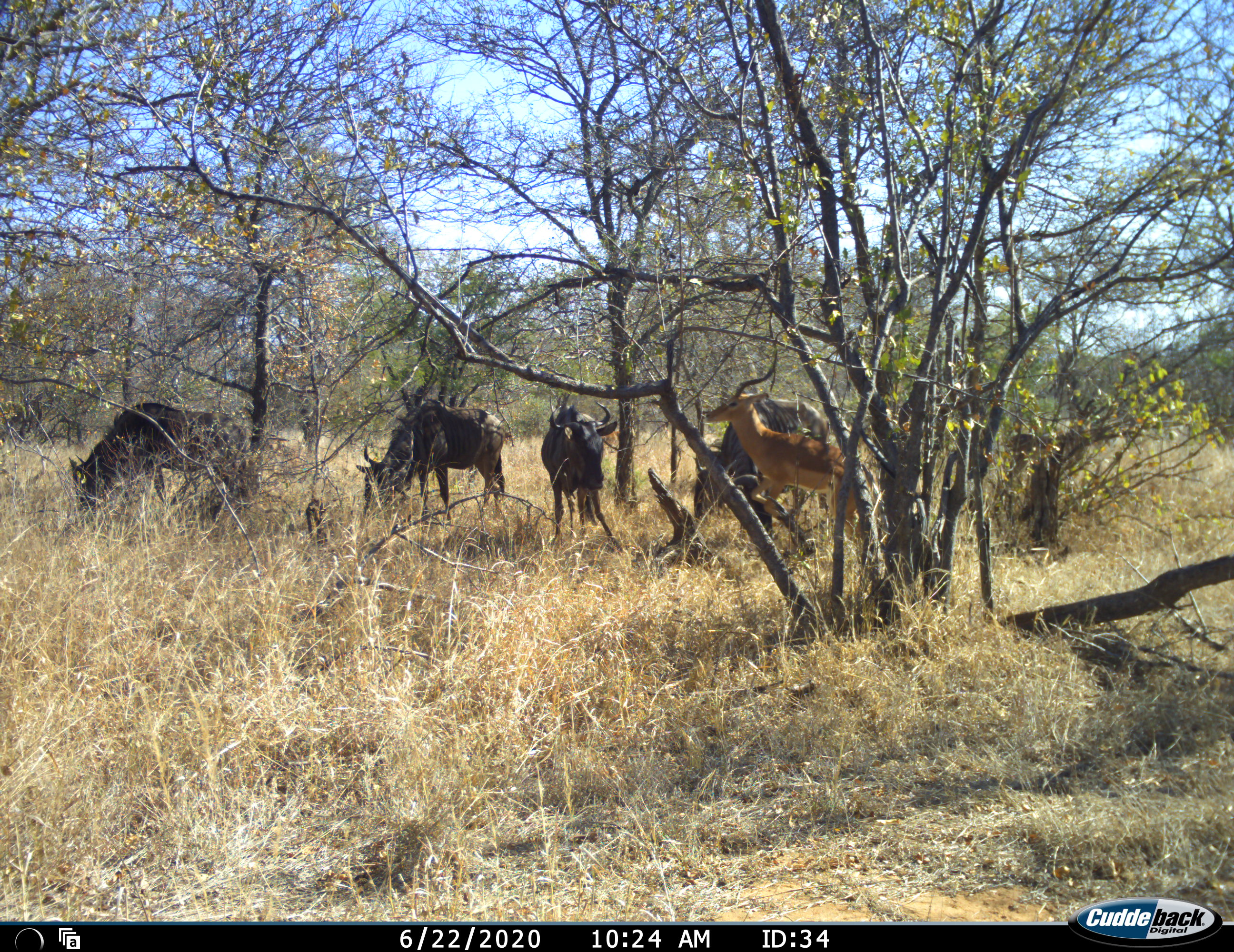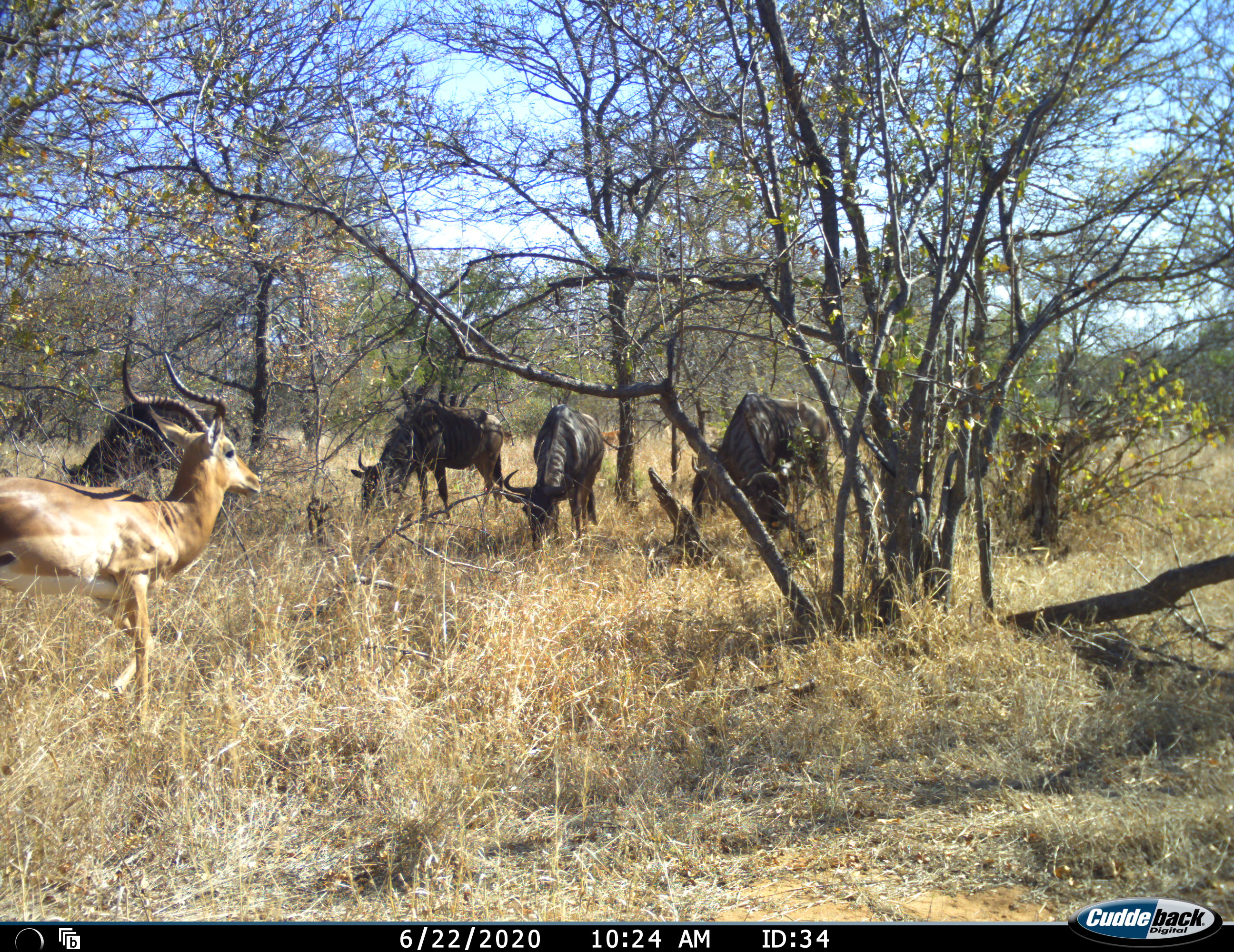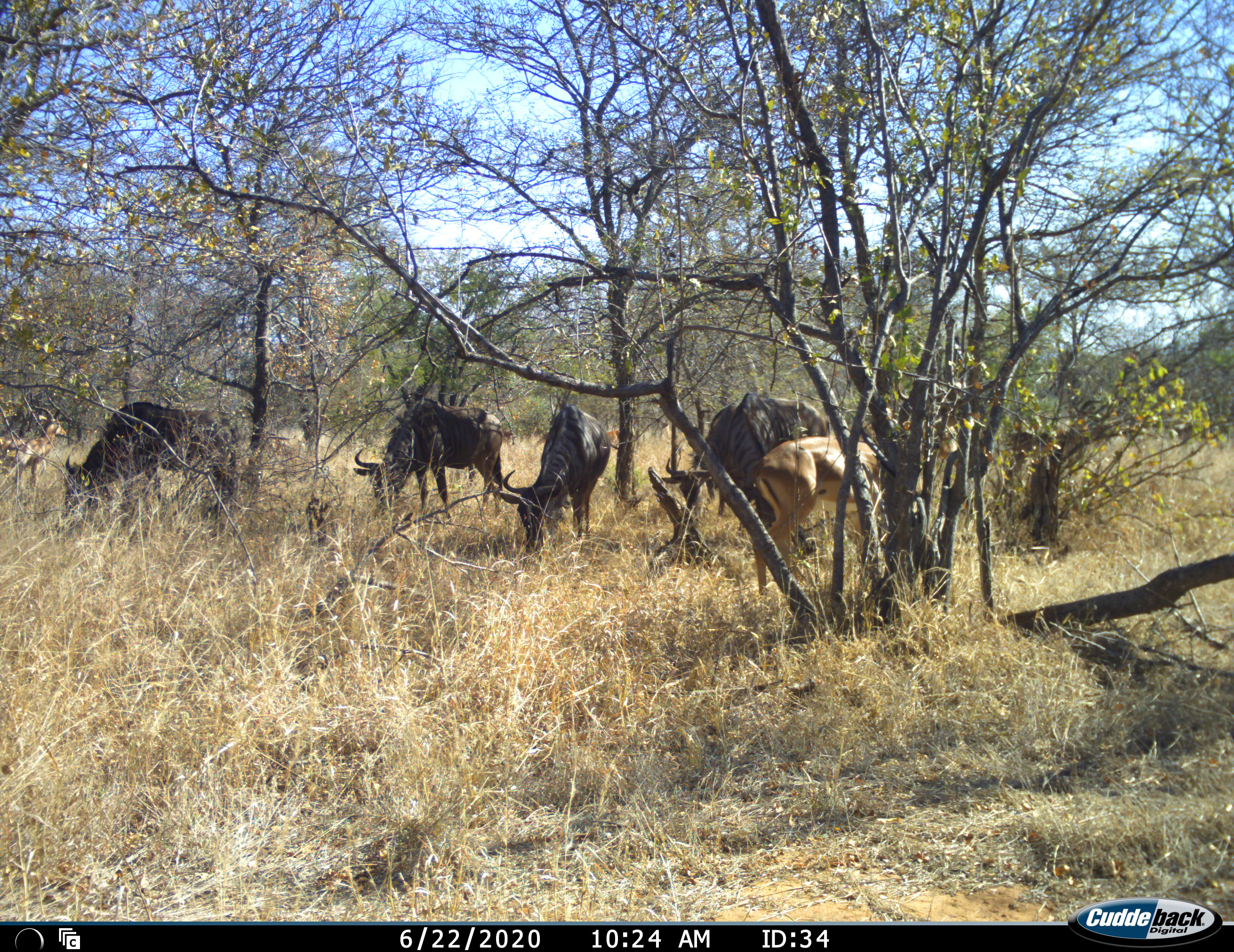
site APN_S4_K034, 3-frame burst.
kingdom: Animalia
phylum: Chordata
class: Mammalia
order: Artiodactyla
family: Bovidae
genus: Aepyceros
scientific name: Aepyceros melampus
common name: impala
Impala (Aepyceros melampus), count 1. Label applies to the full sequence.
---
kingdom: Animalia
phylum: Chordata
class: Mammalia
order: Artiodactyla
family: Bovidae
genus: Connochaetes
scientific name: Connochaetes taurinus taurinus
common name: blue wildebeest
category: wildebeestblue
Wildebeestblue (blue wildebeest) (Connochaetes taurinus taurinus), count 4. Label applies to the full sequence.